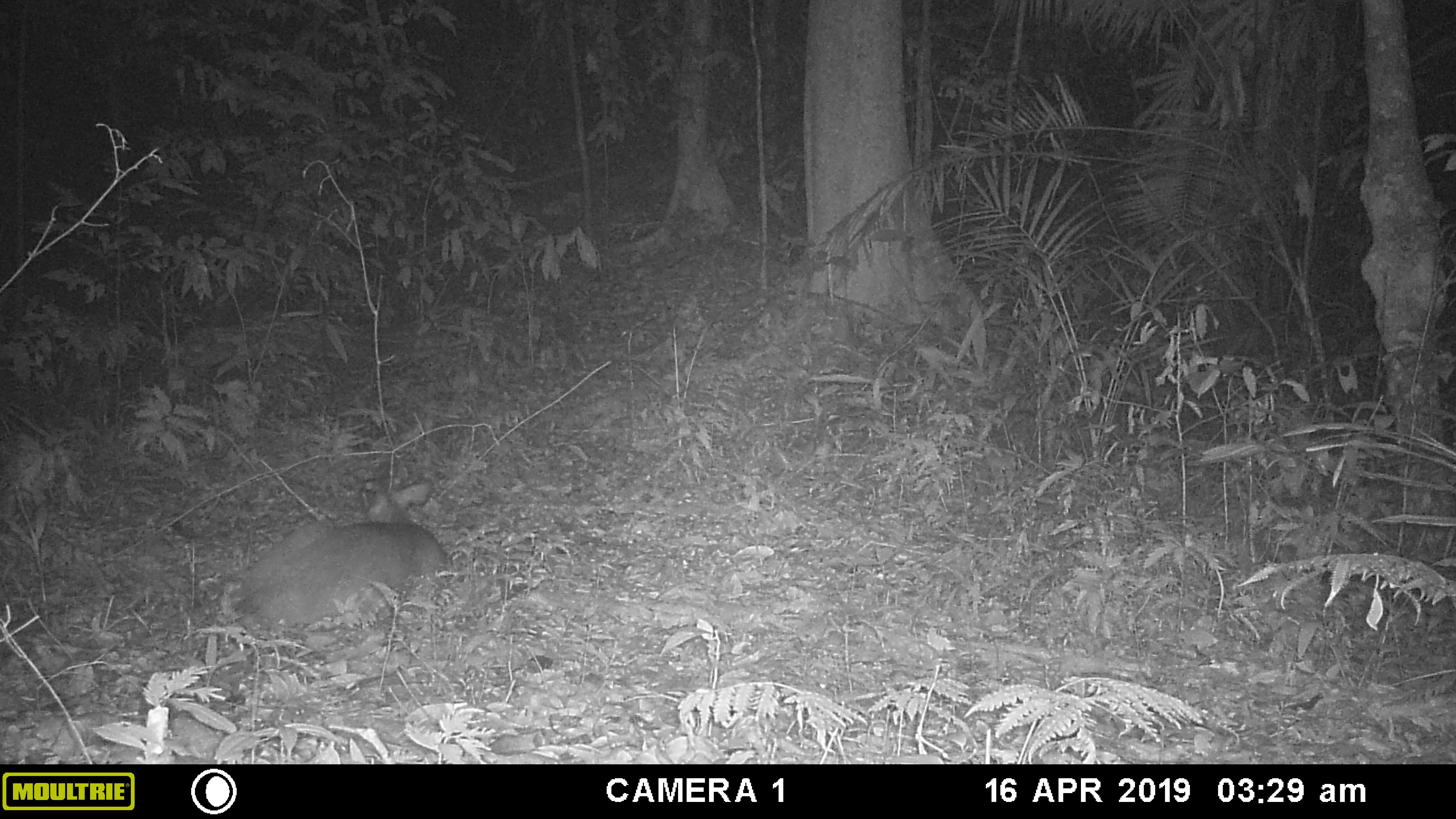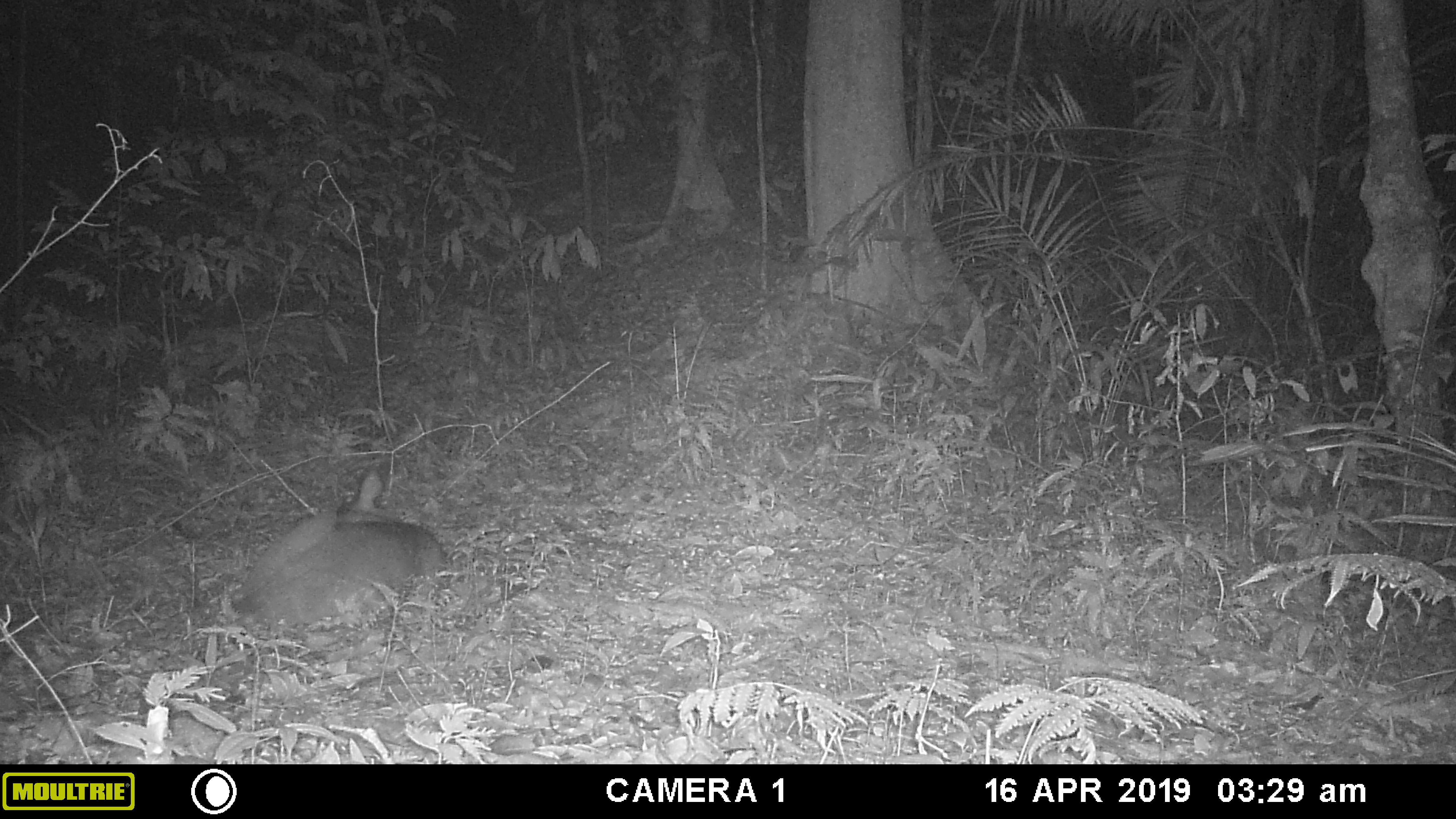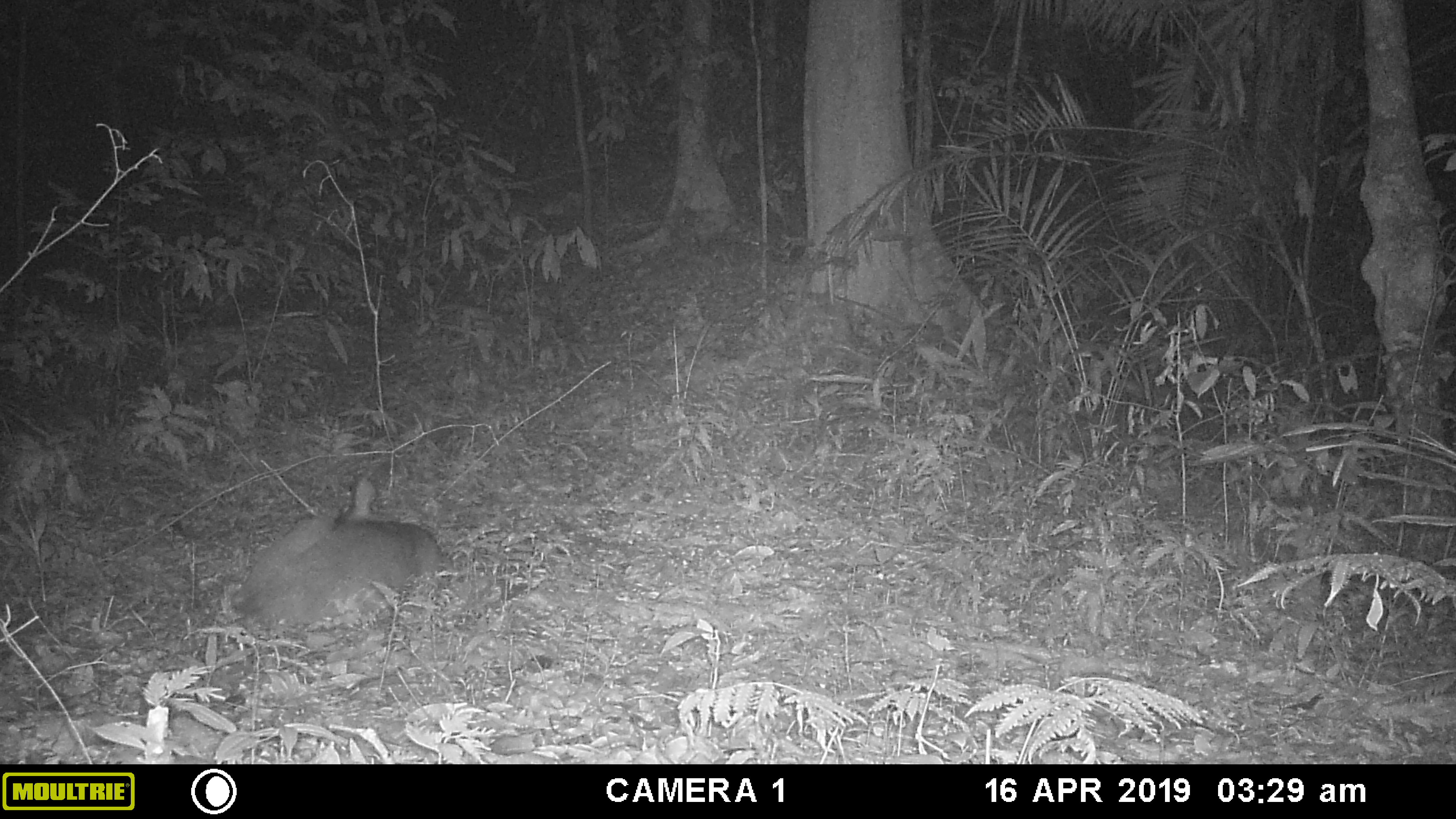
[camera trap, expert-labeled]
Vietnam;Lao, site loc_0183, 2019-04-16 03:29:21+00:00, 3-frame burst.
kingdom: Animalia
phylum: Chordata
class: Mammalia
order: Artiodactyla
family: Cervidae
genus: Muntiacus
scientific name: Muntiacus vuquangensis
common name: large-antlered muntjac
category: large antlered muntjac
Large antlered muntjac (large-antlered muntjac) (Muntiacus vuquangensis). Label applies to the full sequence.